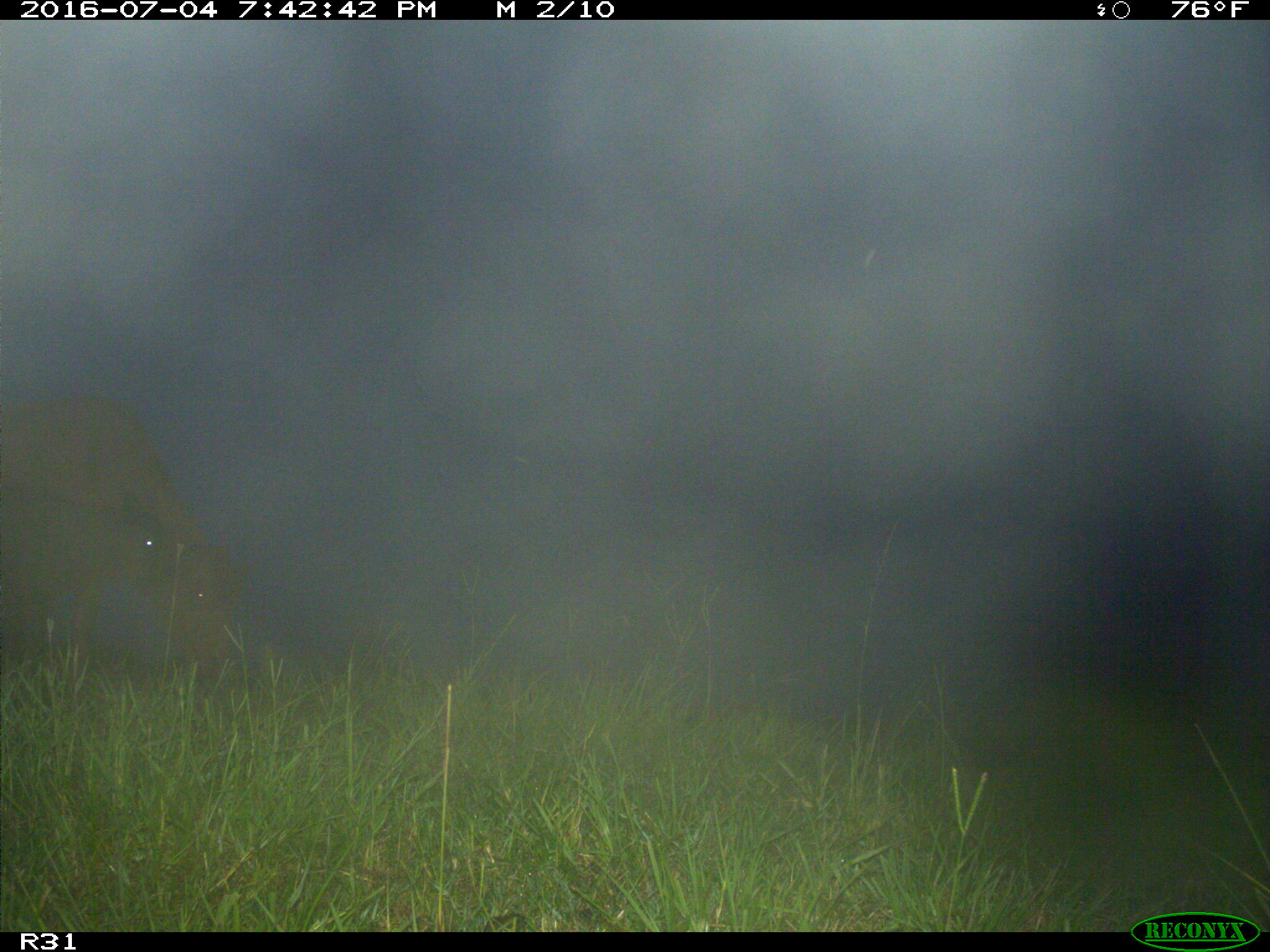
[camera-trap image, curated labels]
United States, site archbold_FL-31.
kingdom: Animalia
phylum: Chordata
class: Mammalia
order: Artiodactyla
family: Bovidae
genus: Bos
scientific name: Bos taurus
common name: domestic cow